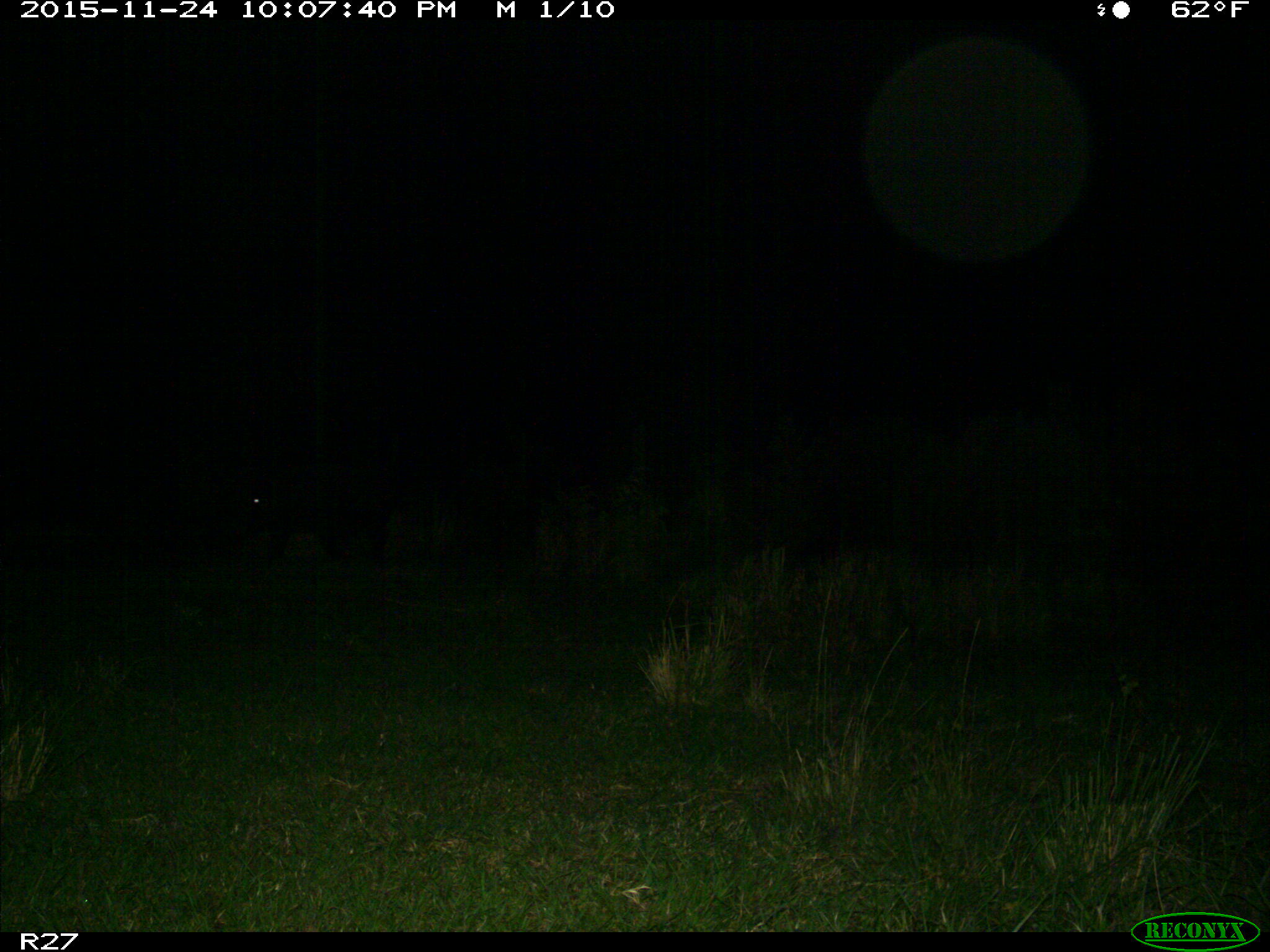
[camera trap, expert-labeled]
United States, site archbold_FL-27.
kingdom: Animalia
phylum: Chordata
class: Mammalia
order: Artiodactyla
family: Suidae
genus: Sus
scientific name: Sus scrofa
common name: wild boar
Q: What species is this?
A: Sus scrofa (wild boar).